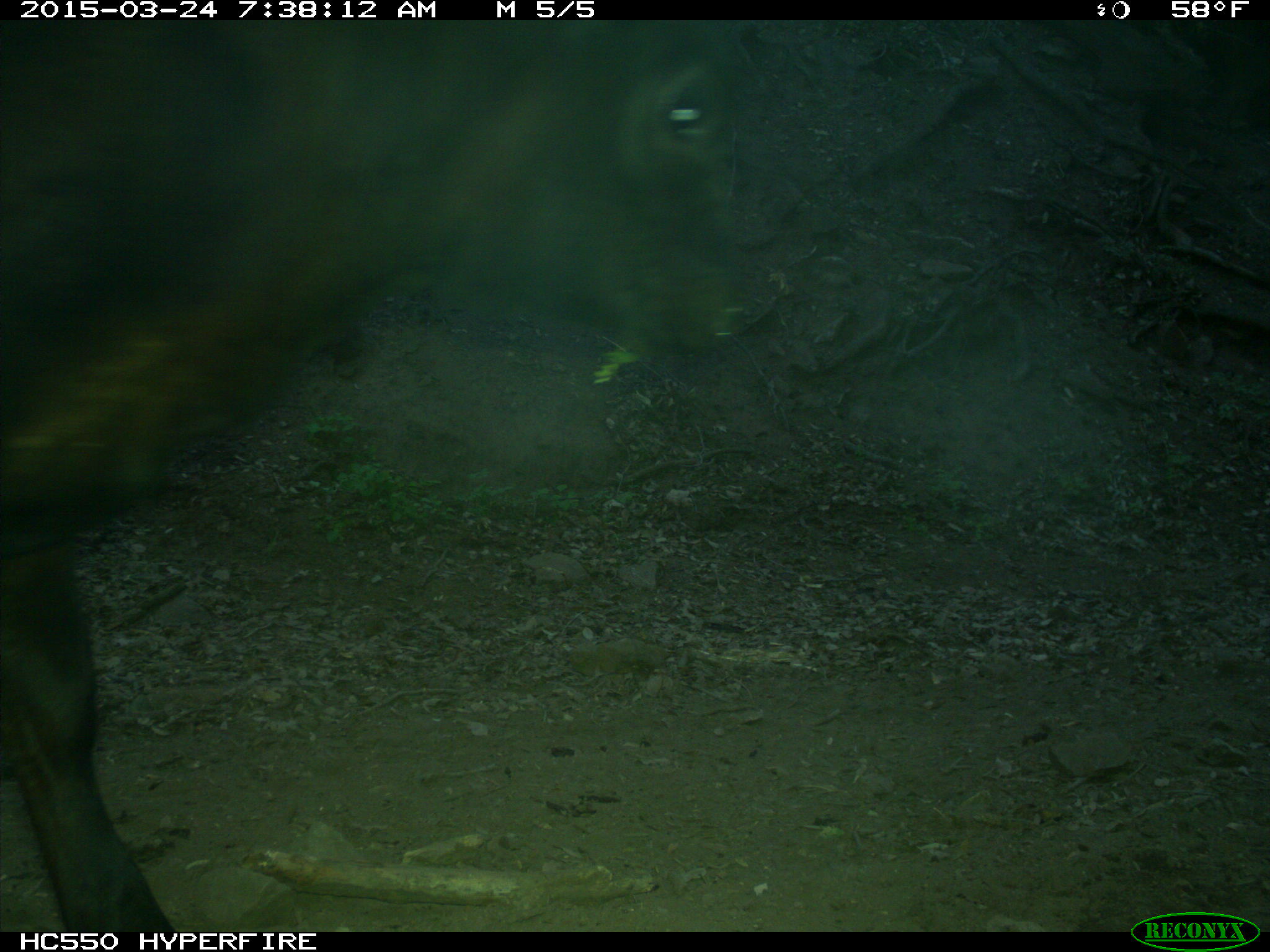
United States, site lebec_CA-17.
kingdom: Animalia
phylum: Chordata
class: Mammalia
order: Artiodactyla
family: Bovidae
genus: Bos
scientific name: Bos taurus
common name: domestic cow